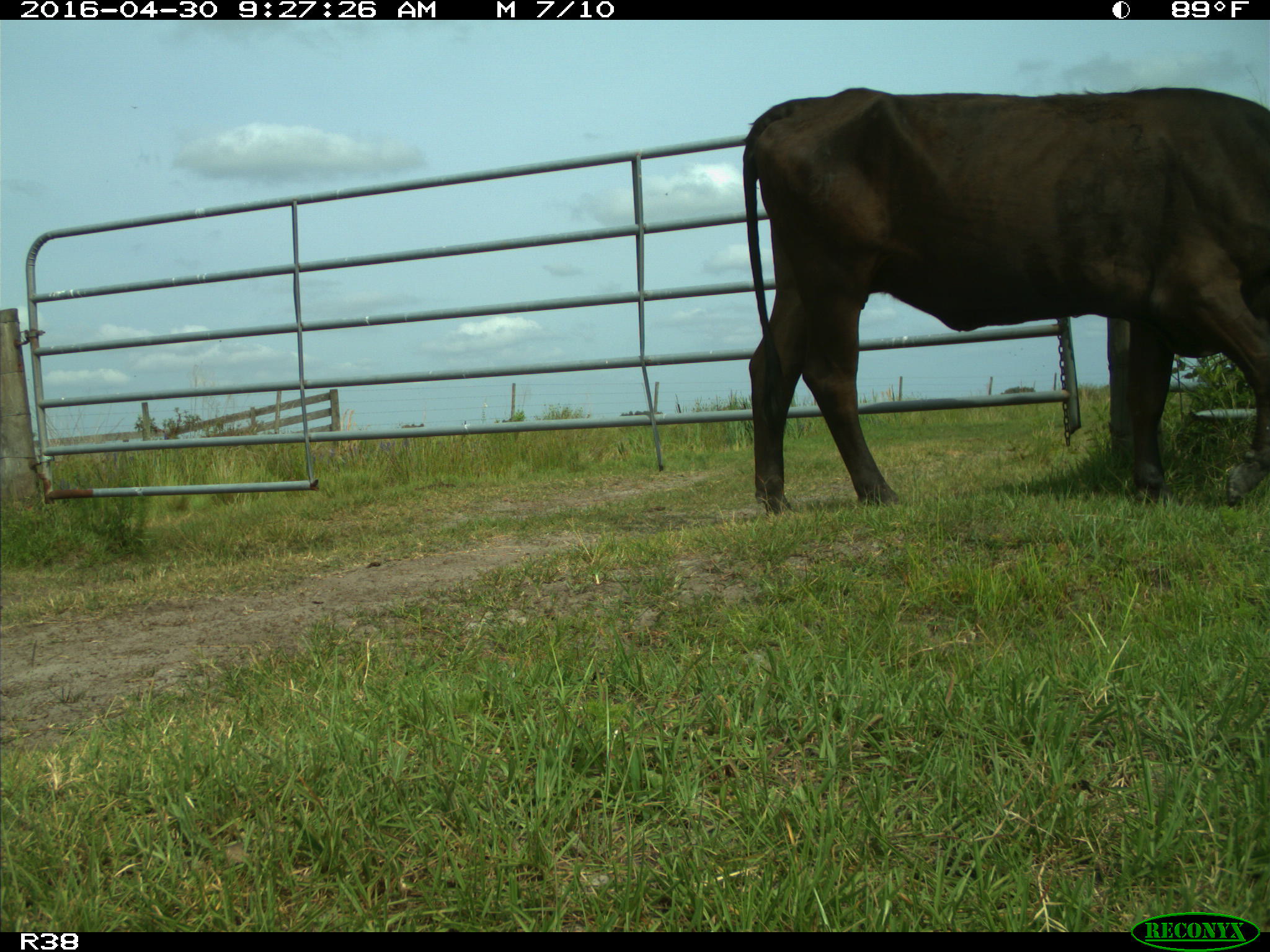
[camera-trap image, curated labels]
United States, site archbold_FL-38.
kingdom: Animalia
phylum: Chordata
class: Mammalia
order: Artiodactyla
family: Bovidae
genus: Bos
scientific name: Bos taurus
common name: domestic cow